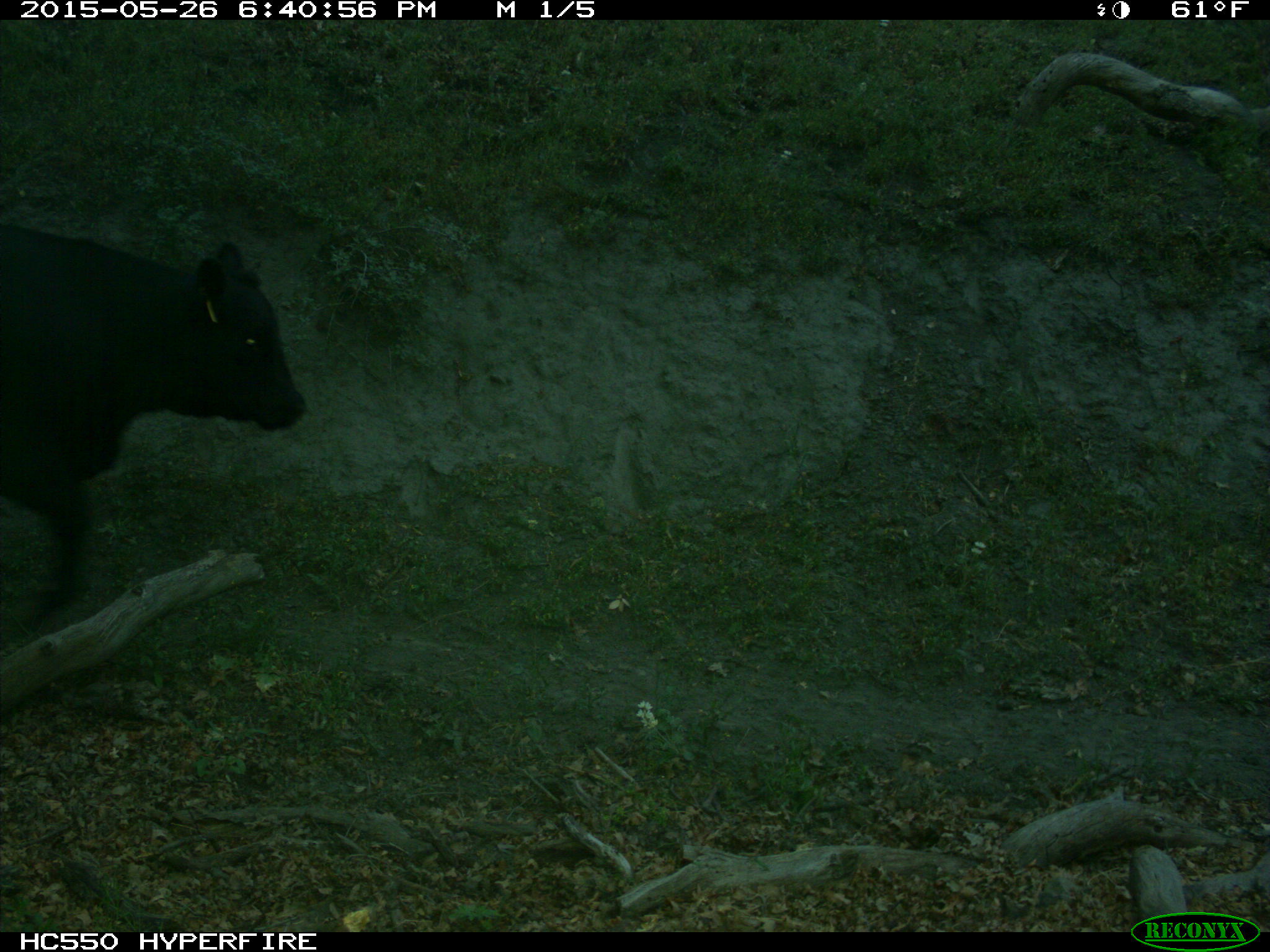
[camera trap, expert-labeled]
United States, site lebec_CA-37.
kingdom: Animalia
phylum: Chordata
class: Mammalia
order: Artiodactyla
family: Bovidae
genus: Bos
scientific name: Bos taurus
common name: domestic cow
Bos taurus (domestic cow).